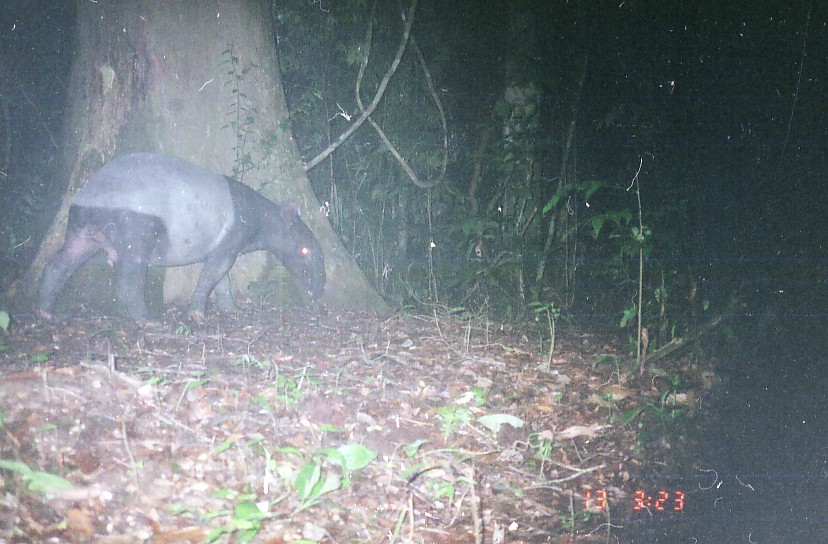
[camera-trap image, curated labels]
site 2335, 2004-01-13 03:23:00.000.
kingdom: Animalia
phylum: Chordata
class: Mammalia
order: Perissodactyla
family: Tapiridae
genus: Tapirus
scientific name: Tapirus indicus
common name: malayan tapir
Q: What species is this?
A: Tapirus indicus (malayan tapir).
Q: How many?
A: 1.